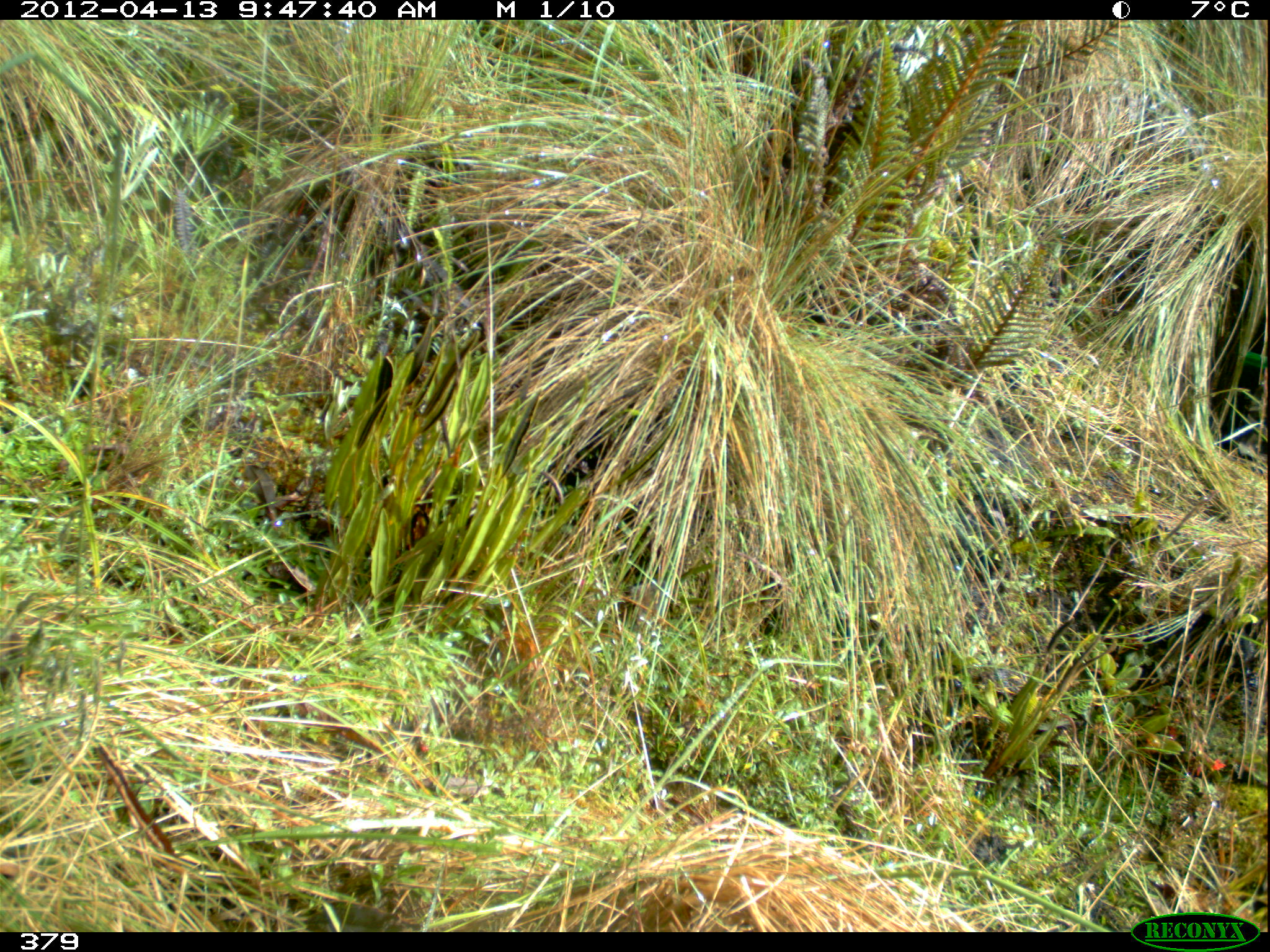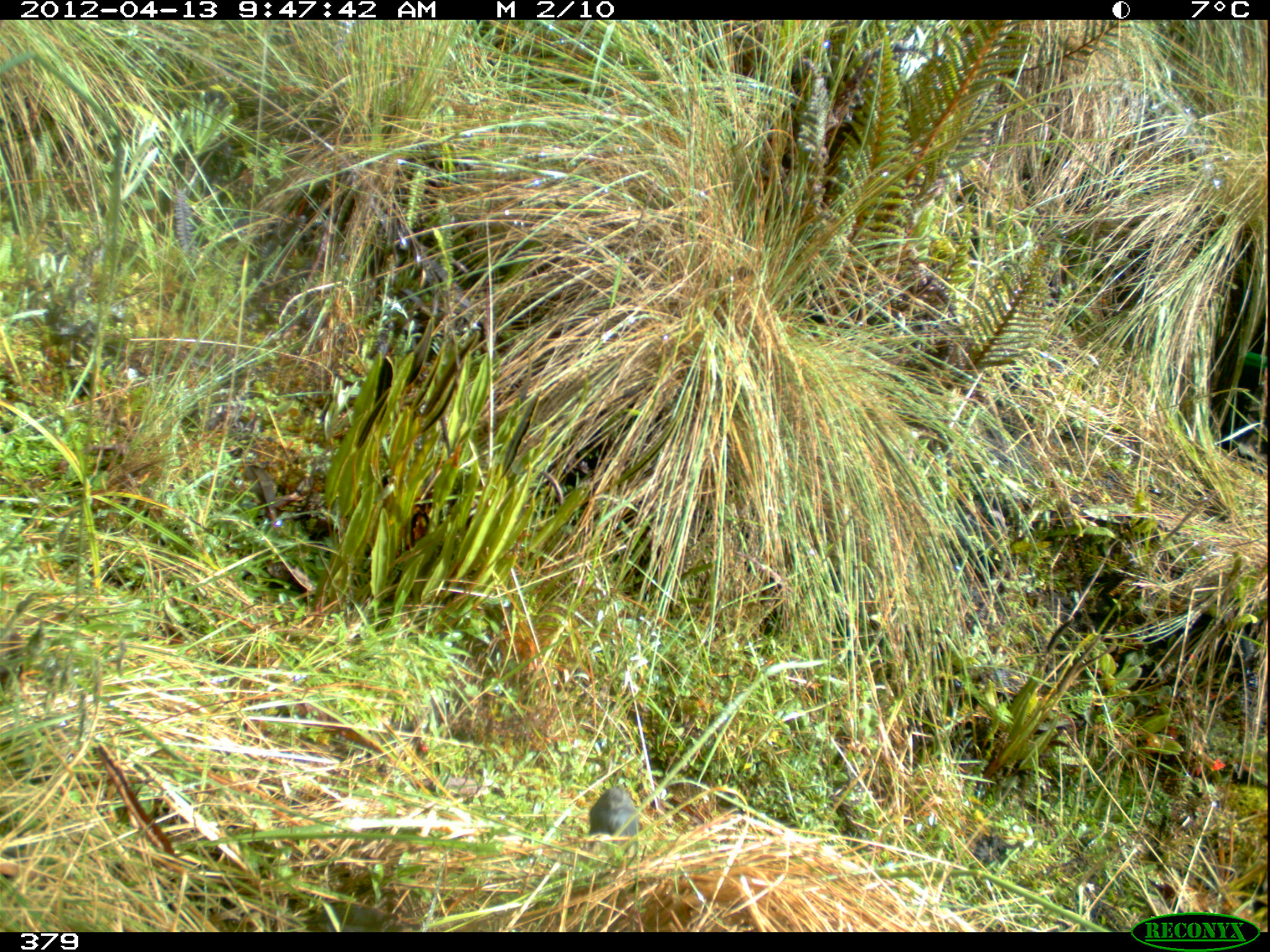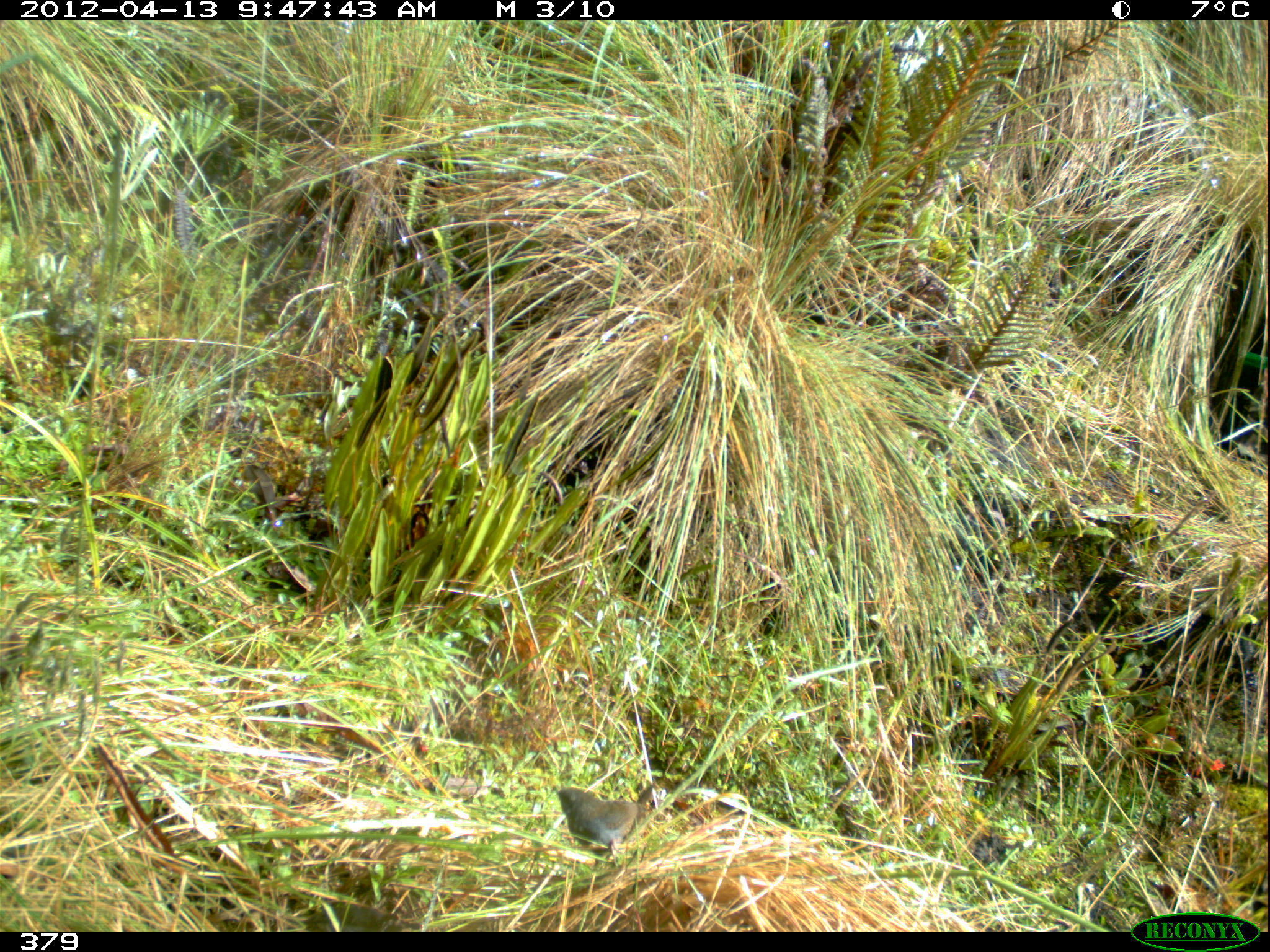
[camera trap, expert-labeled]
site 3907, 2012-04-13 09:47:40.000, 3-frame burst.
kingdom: Animalia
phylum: Chordata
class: Aves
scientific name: Aves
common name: bird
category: unknown bird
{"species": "unknown bird (bird) (Aves)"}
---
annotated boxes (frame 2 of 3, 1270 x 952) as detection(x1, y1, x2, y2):
unknown bird: detection(587, 786, 640, 858)